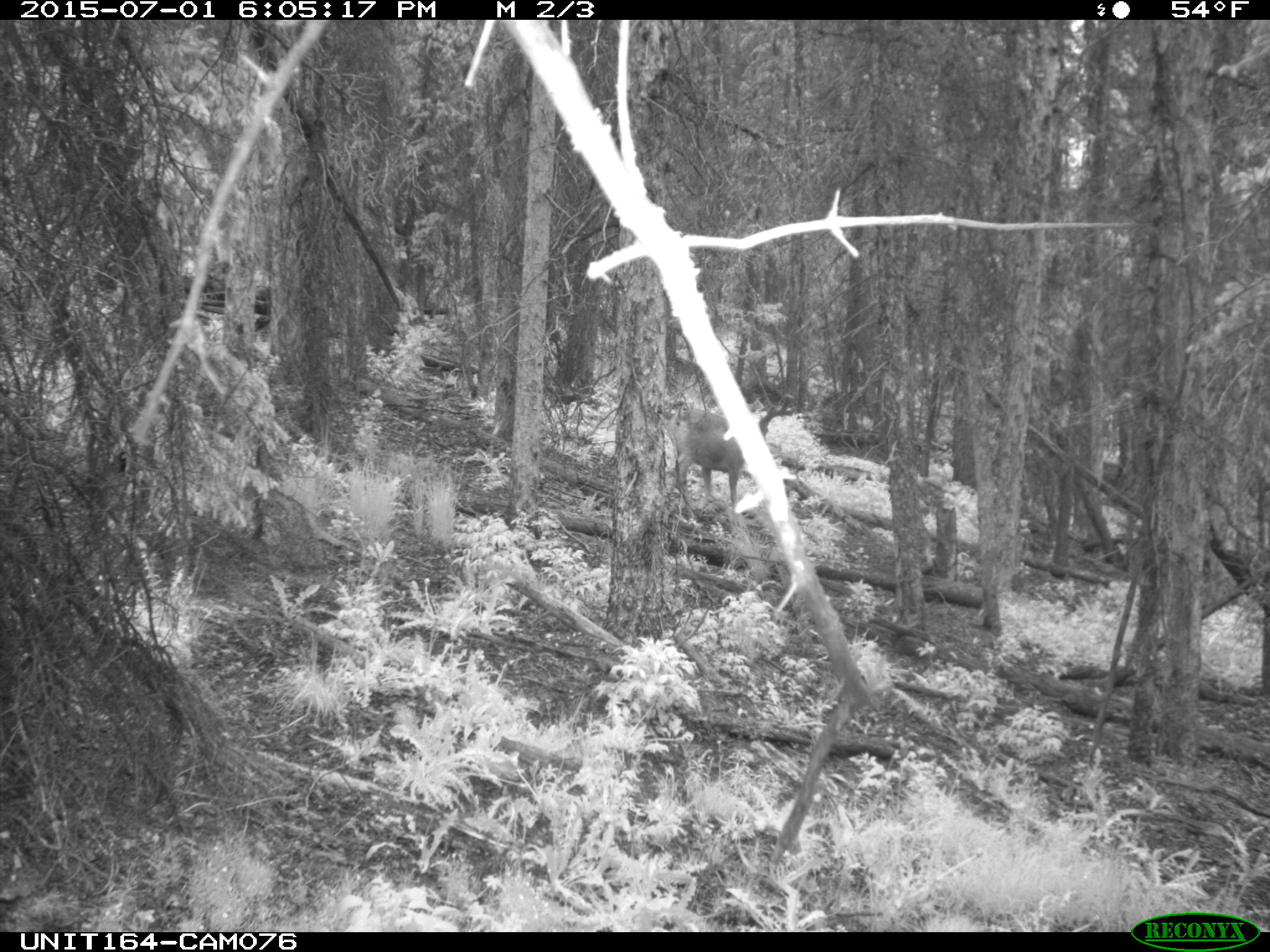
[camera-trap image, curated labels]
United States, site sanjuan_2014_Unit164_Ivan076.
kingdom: Animalia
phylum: Chordata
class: Mammalia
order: Artiodactyla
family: Cervidae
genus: Odocoileus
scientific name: Odocoileus hemionus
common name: mule deer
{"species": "Odocoileus hemionus (mule deer)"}